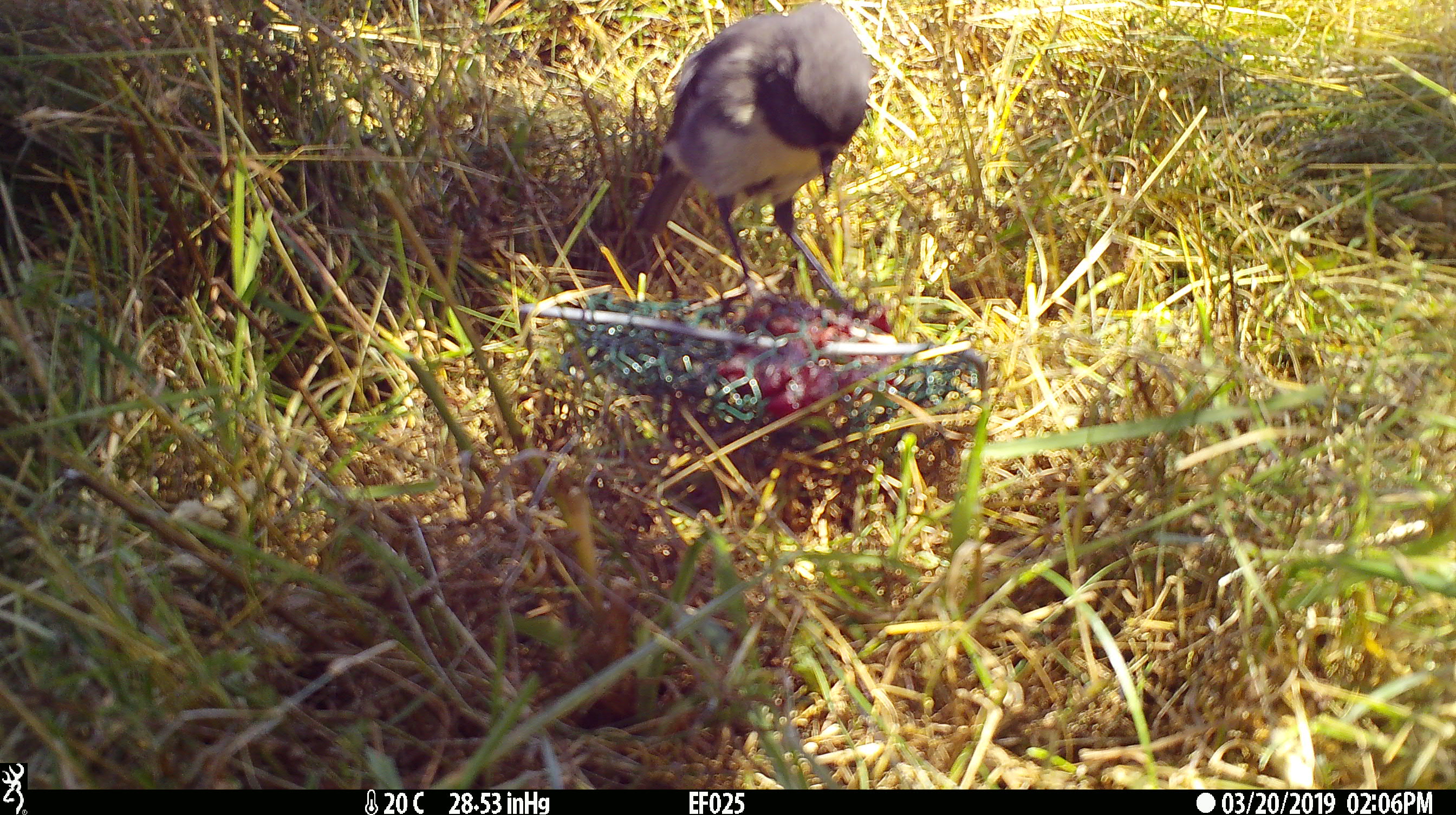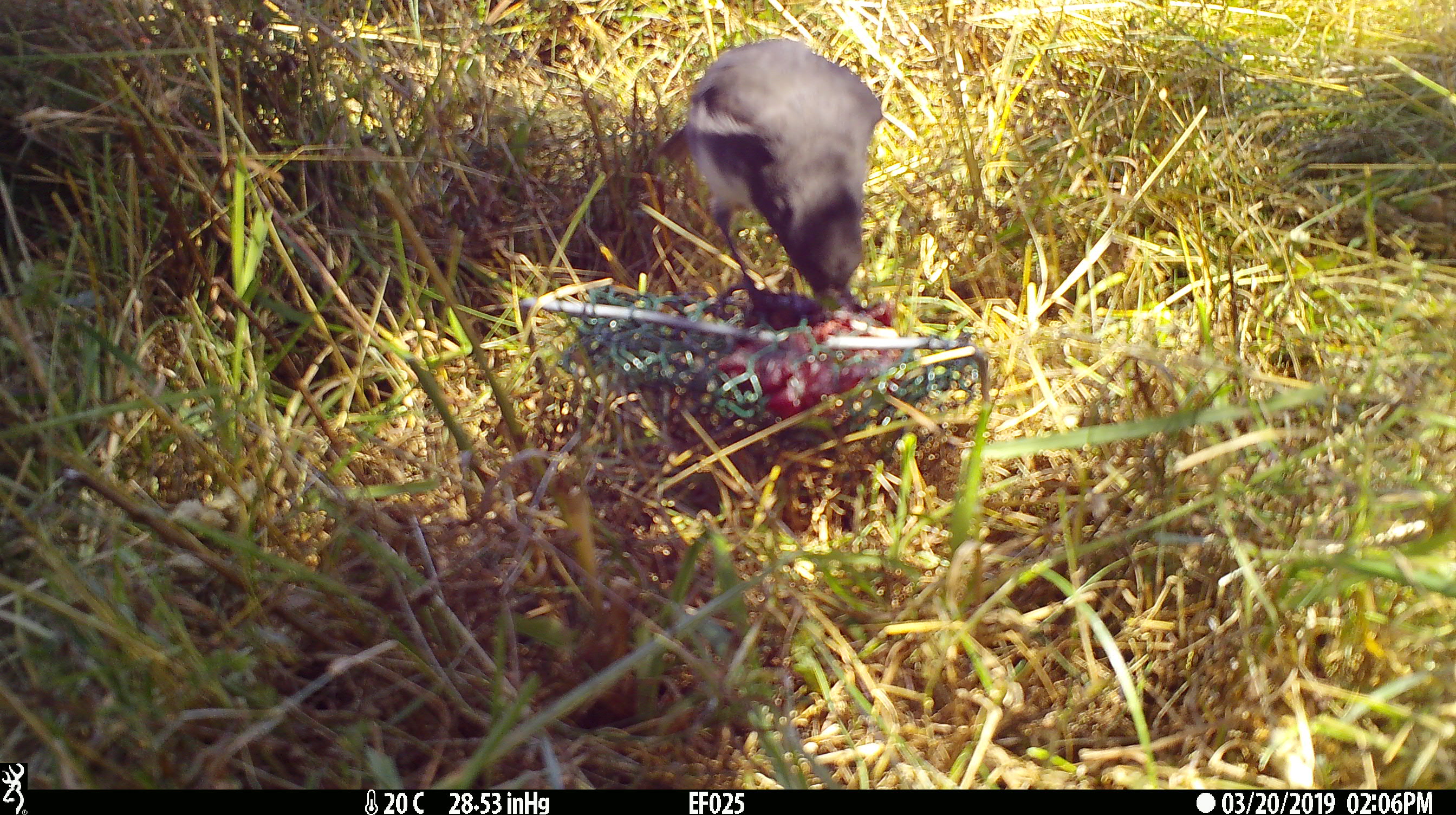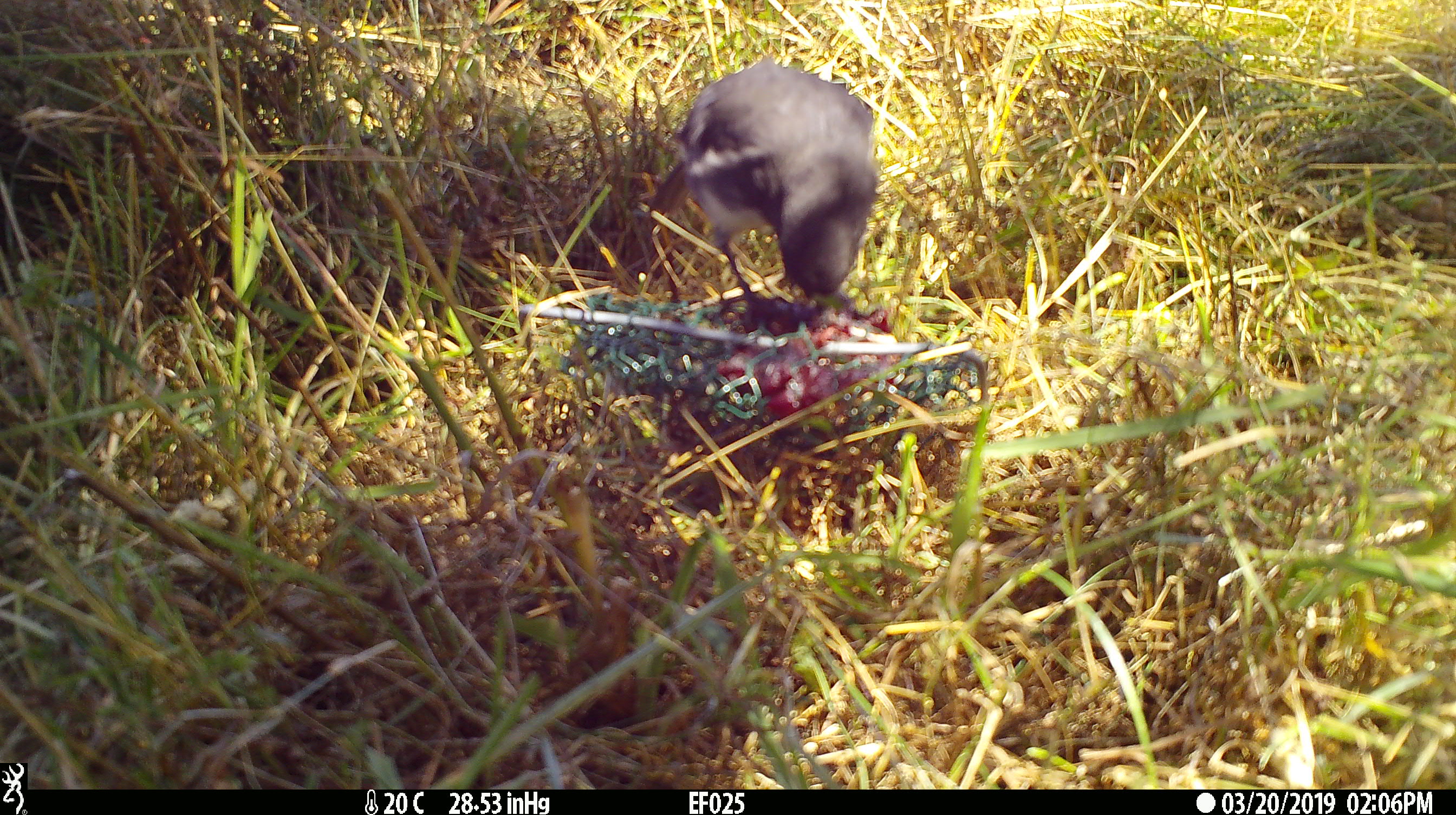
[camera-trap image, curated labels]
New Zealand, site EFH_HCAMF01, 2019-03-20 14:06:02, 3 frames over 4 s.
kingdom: Animalia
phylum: Chordata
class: Aves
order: Passeriformes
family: Petroicidae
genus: Petroica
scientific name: Petroica australis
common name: new zealand robin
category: robin